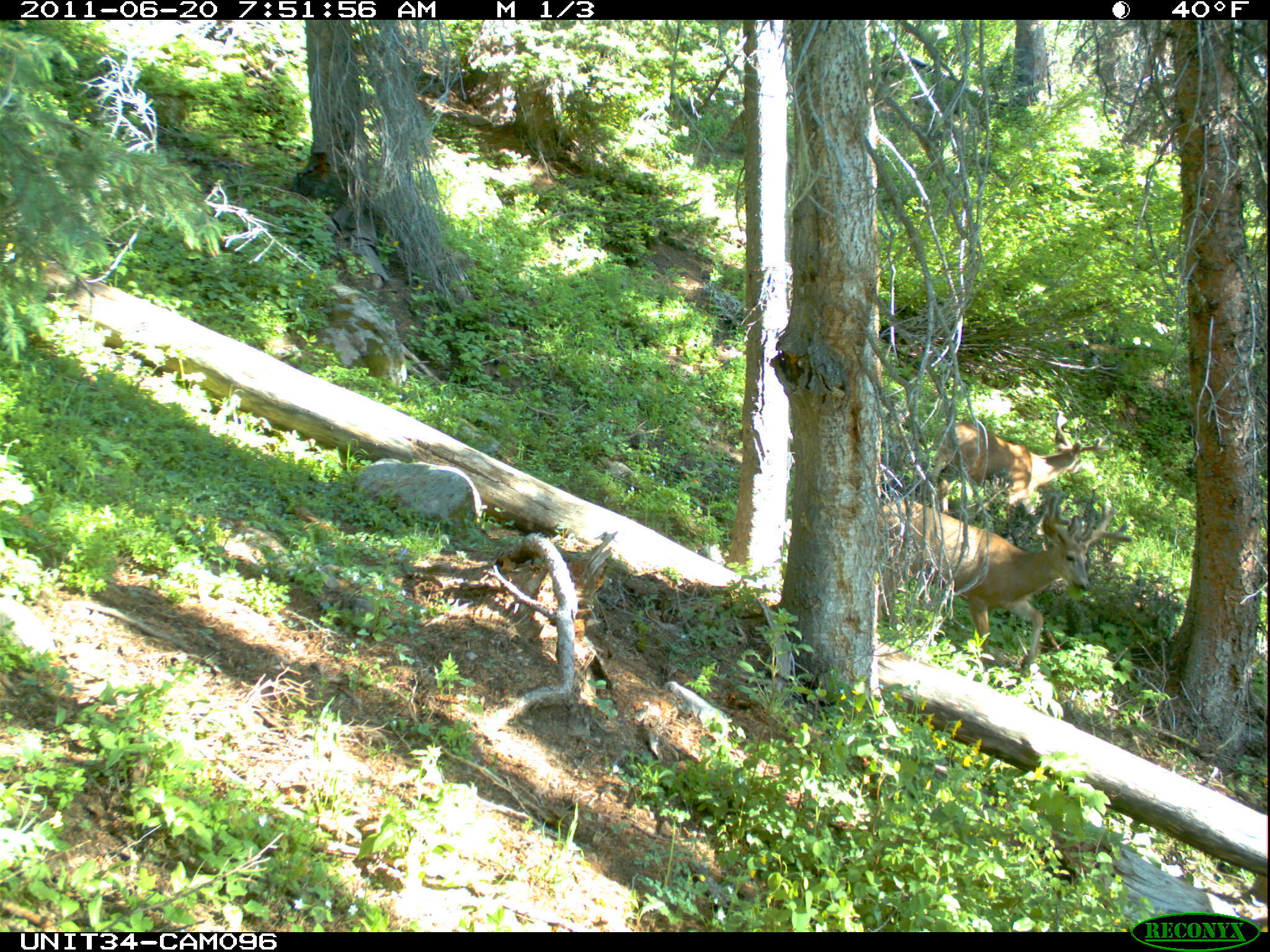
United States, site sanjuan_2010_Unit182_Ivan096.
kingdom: Animalia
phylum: Chordata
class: Mammalia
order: Artiodactyla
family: Cervidae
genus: Odocoileus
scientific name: Odocoileus hemionus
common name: mule deer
Odocoileus hemionus (mule deer).